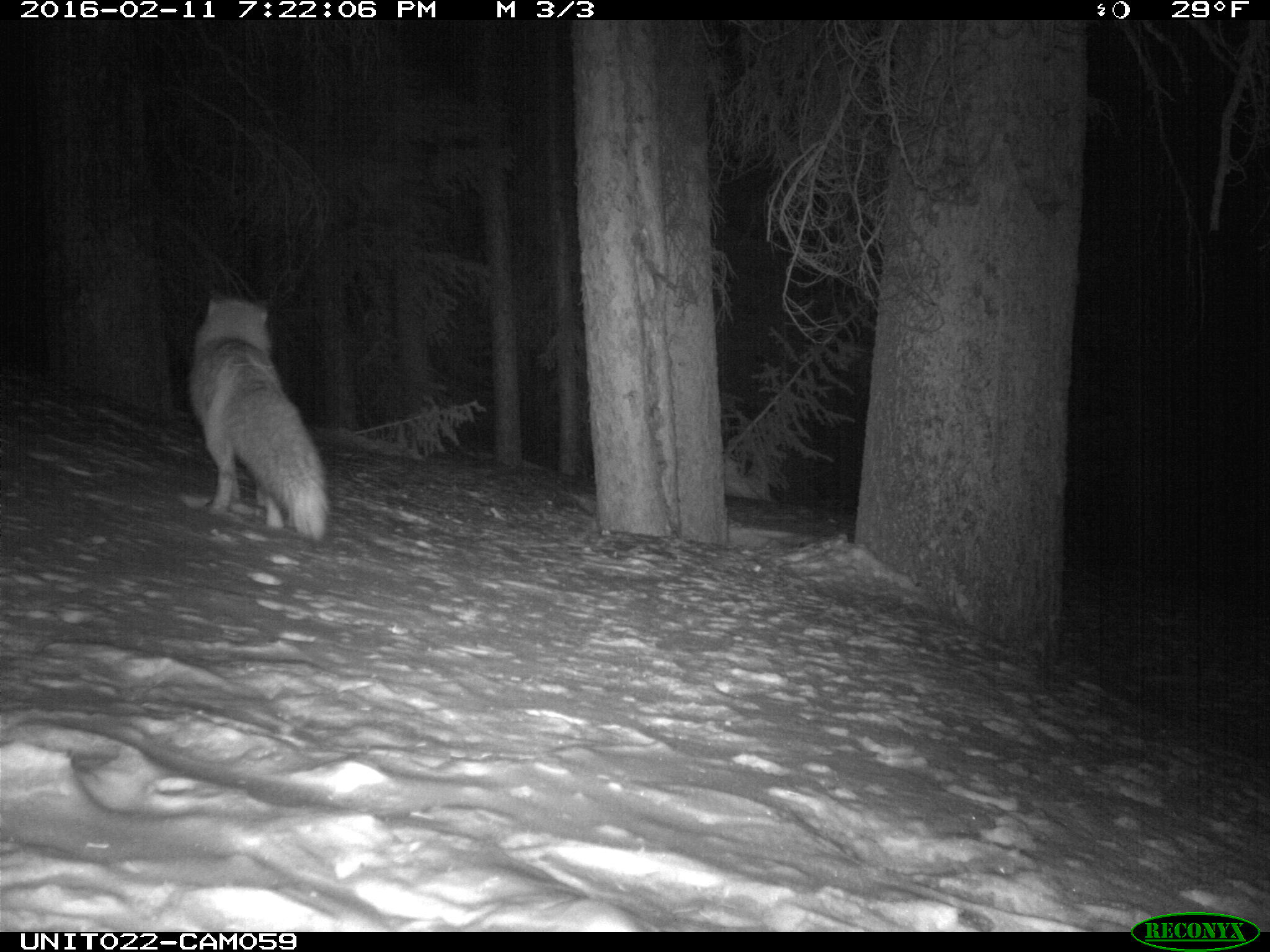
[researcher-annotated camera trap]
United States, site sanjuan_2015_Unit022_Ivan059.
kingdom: Animalia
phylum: Chordata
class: Mammalia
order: Carnivora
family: Canidae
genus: Vulpes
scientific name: Vulpes vulpes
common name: red fox